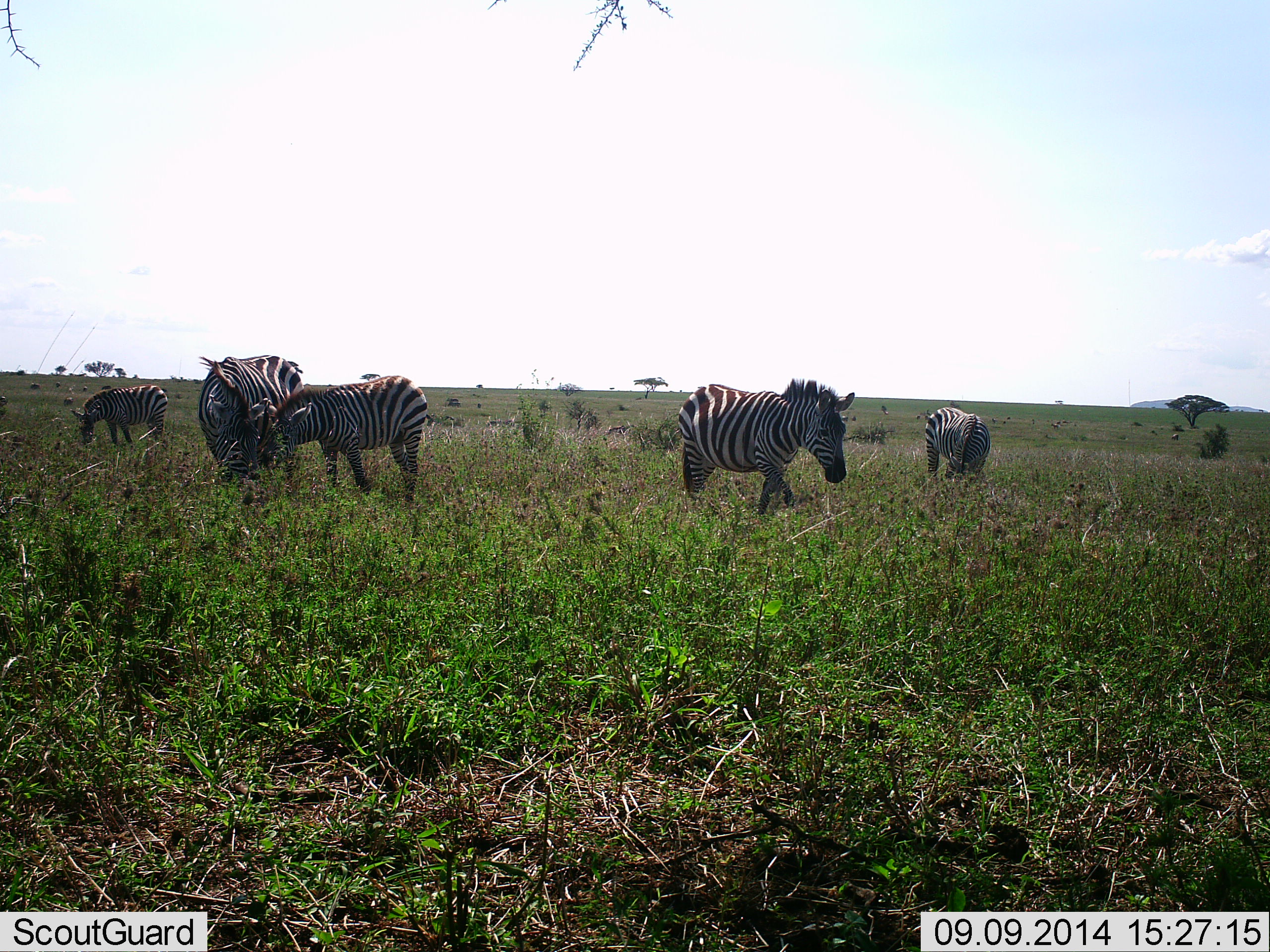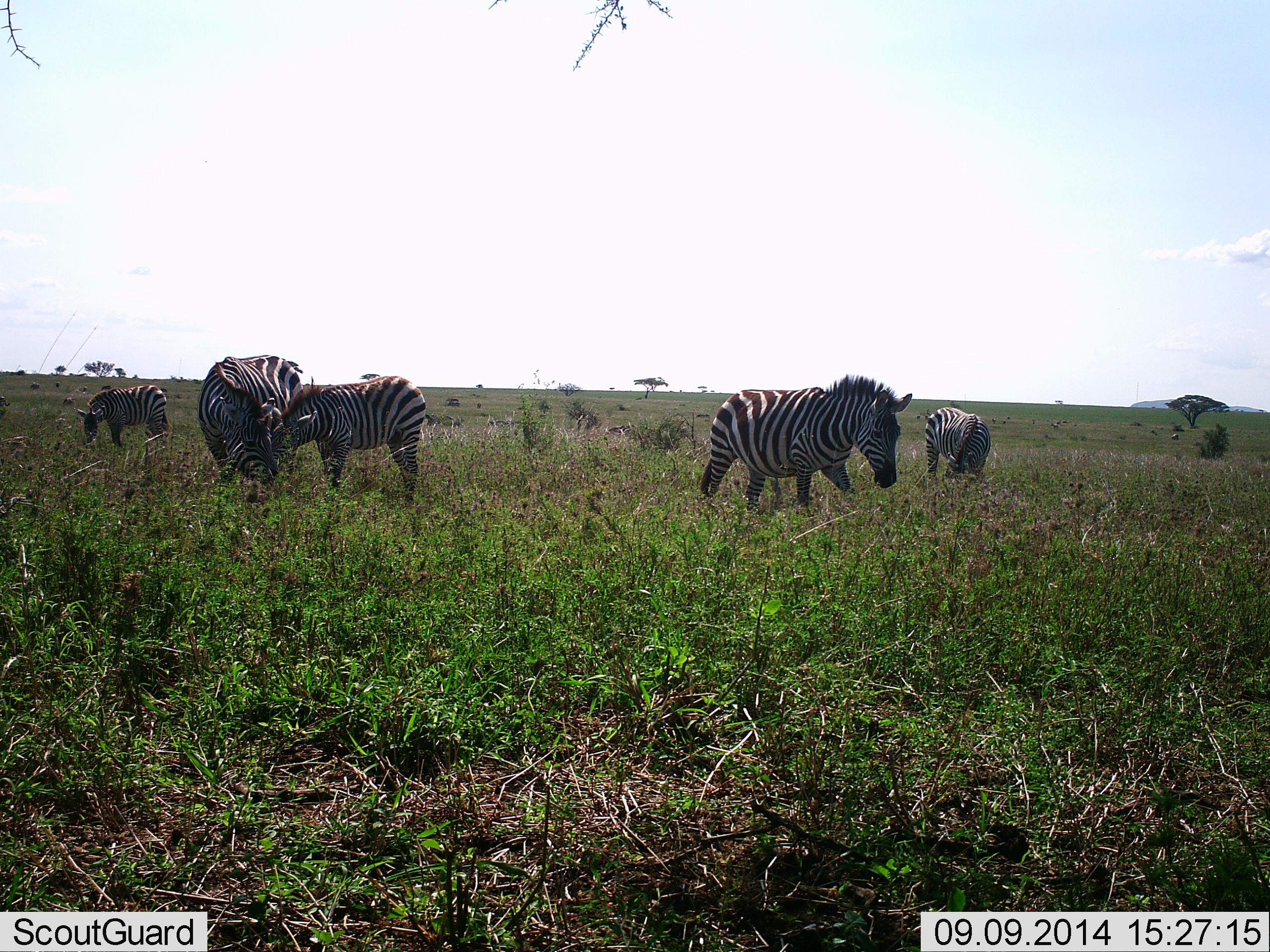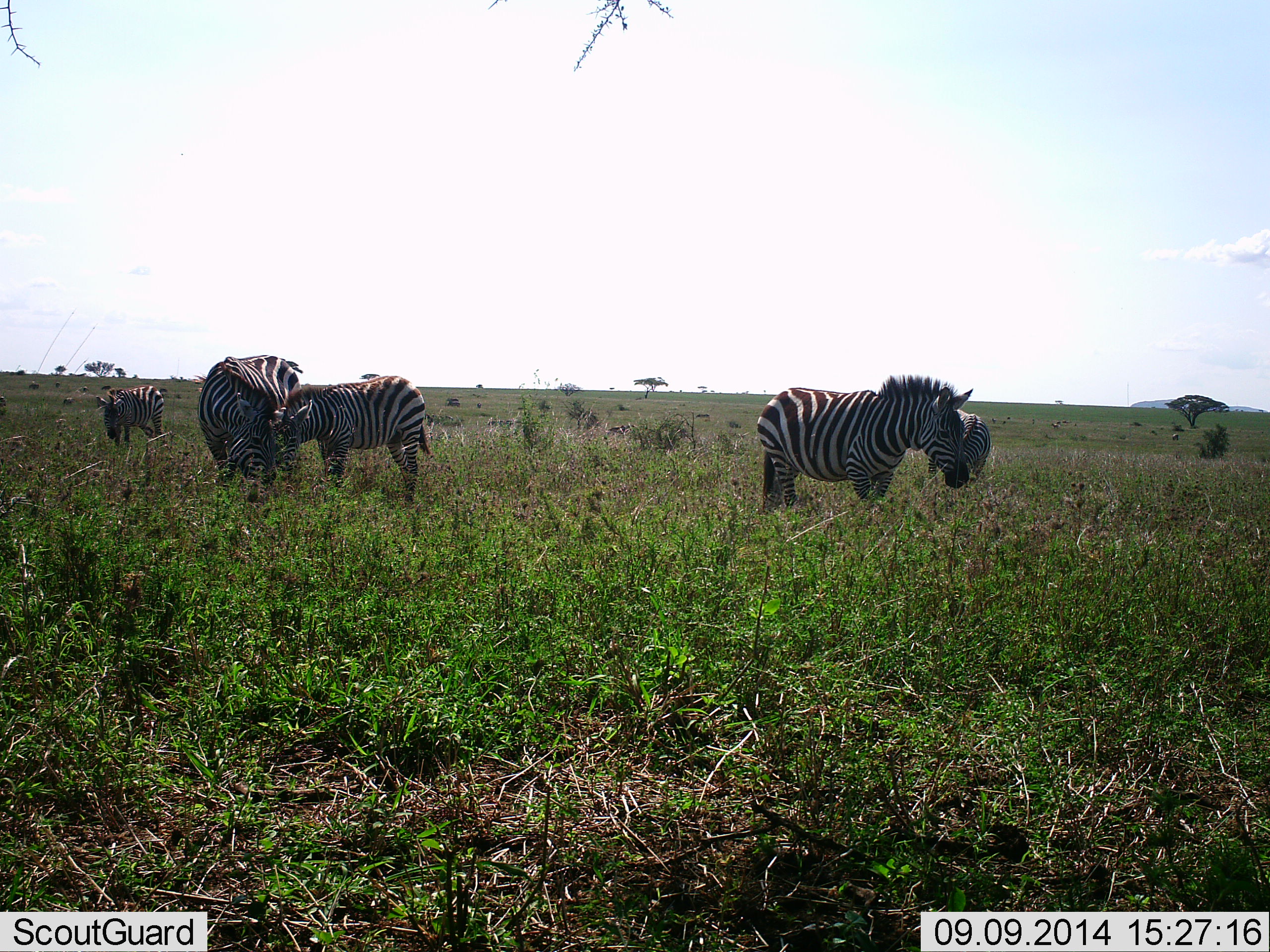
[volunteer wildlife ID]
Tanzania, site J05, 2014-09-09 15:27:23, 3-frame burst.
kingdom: Animalia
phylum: Chordata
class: Mammalia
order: Perissodactyla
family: Equidae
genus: Equus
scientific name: Equus quagga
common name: plains zebra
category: zebra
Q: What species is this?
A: Zebra (plains zebra) (Equus quagga).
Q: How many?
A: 5.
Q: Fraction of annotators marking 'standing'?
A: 50%.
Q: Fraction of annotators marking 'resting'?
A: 0%.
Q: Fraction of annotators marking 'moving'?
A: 30%.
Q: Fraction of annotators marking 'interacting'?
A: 50%.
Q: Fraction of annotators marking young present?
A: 40%.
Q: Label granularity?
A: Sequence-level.